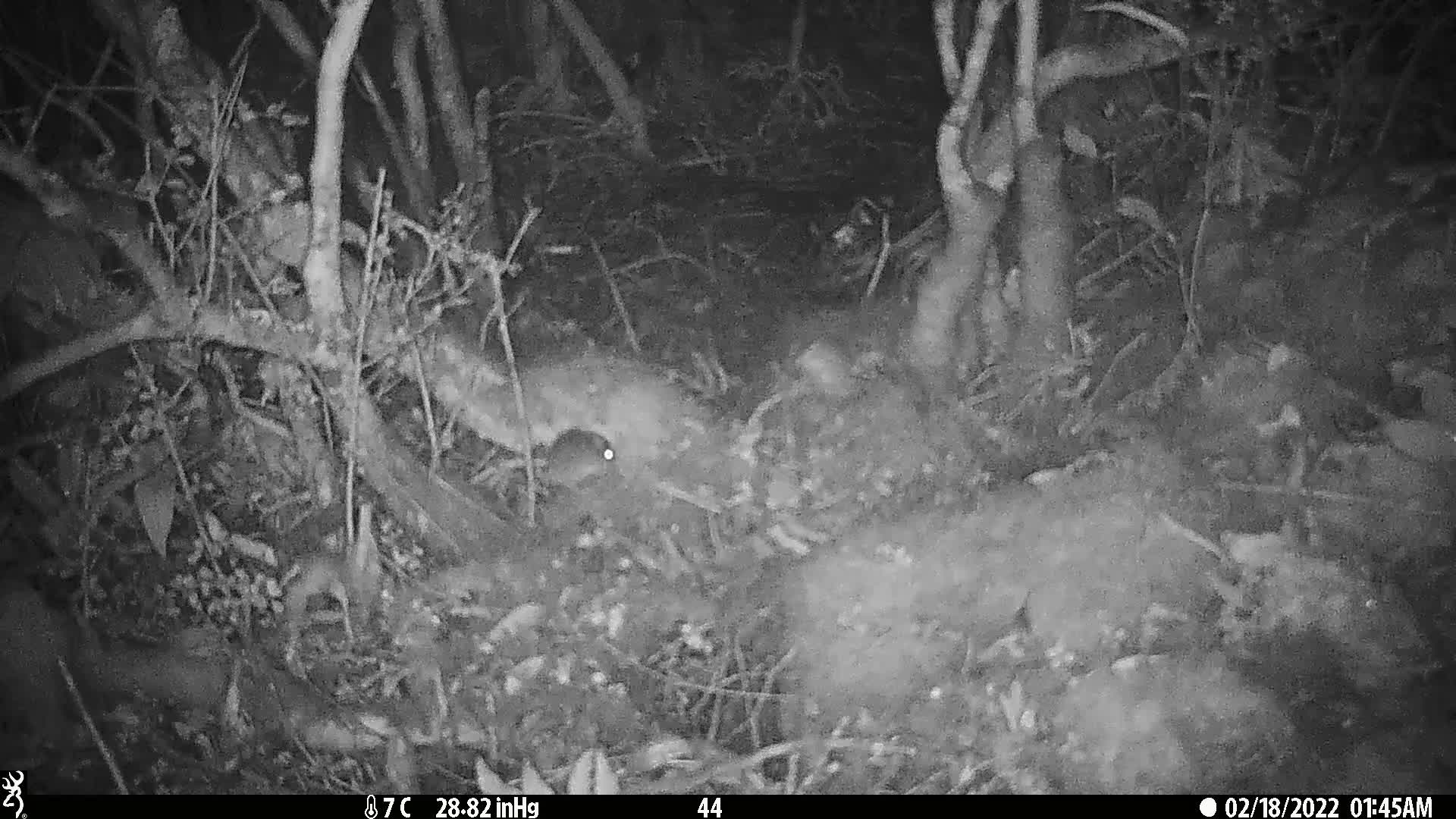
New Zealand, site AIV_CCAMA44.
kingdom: Animalia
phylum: Chordata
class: Mammalia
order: Rodentia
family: Muridae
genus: Mus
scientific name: Mus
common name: mouse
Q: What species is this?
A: Mouse (Mus).